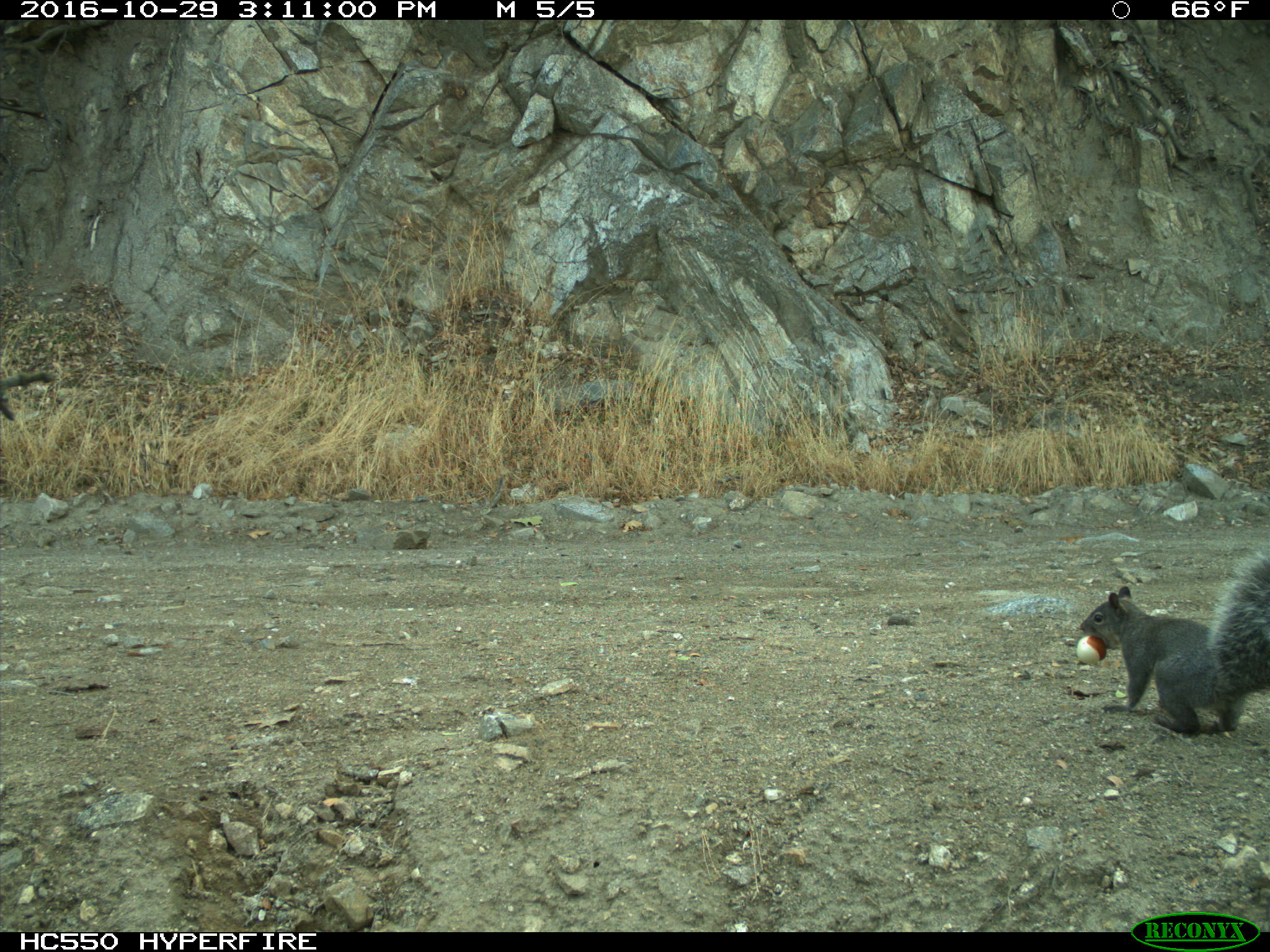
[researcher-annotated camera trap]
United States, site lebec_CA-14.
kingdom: Animalia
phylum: Chordata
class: Mammalia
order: Rodentia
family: Sciuridae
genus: Sciurus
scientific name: Sciurus carolinensis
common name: eastern gray squirrel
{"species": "Sciurus carolinensis (eastern gray squirrel)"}